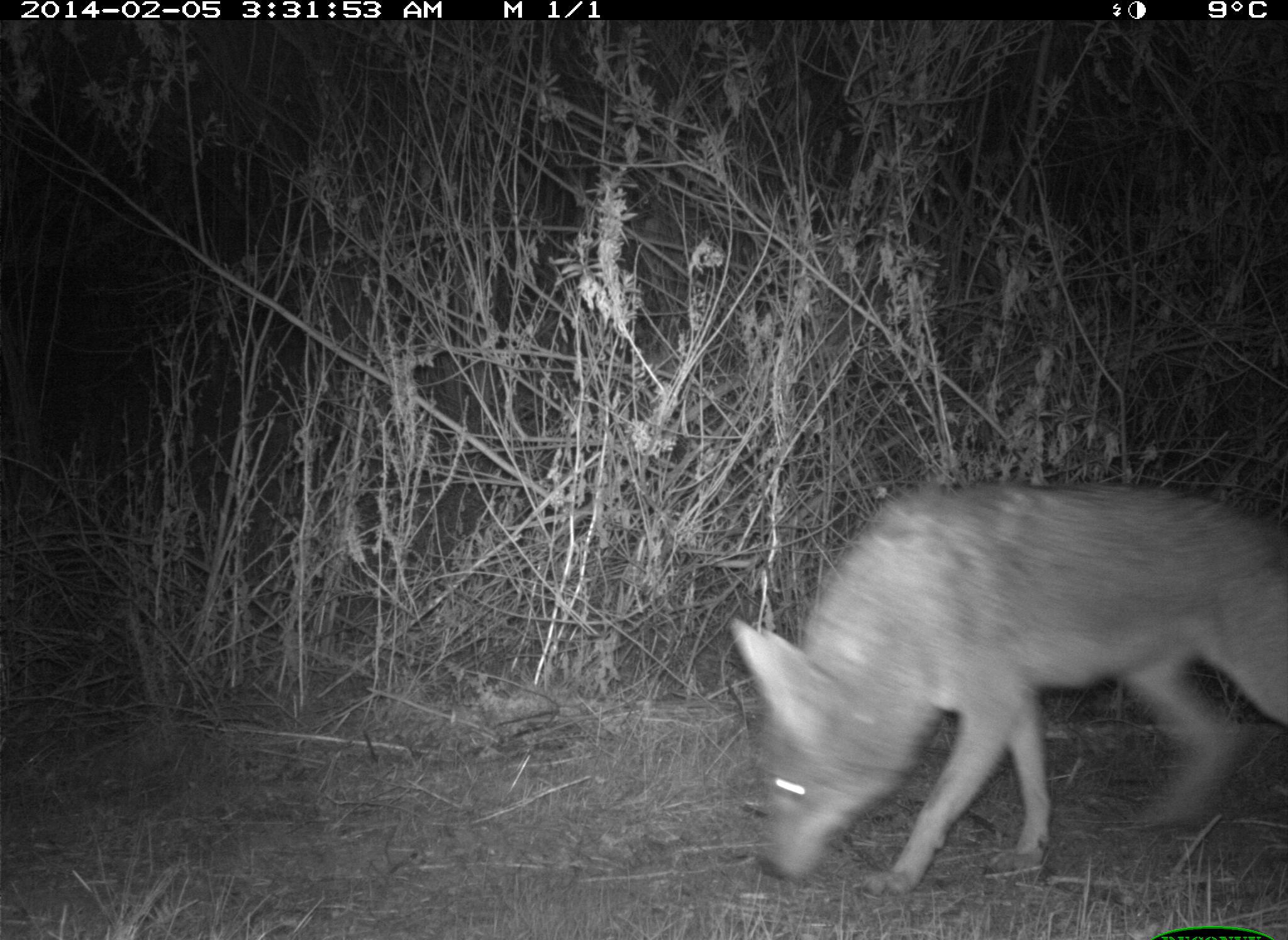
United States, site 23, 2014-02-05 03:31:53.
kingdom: Animalia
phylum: Chordata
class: Mammalia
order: Carnivora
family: Canidae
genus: Canis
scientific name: Canis latrans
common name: coyote